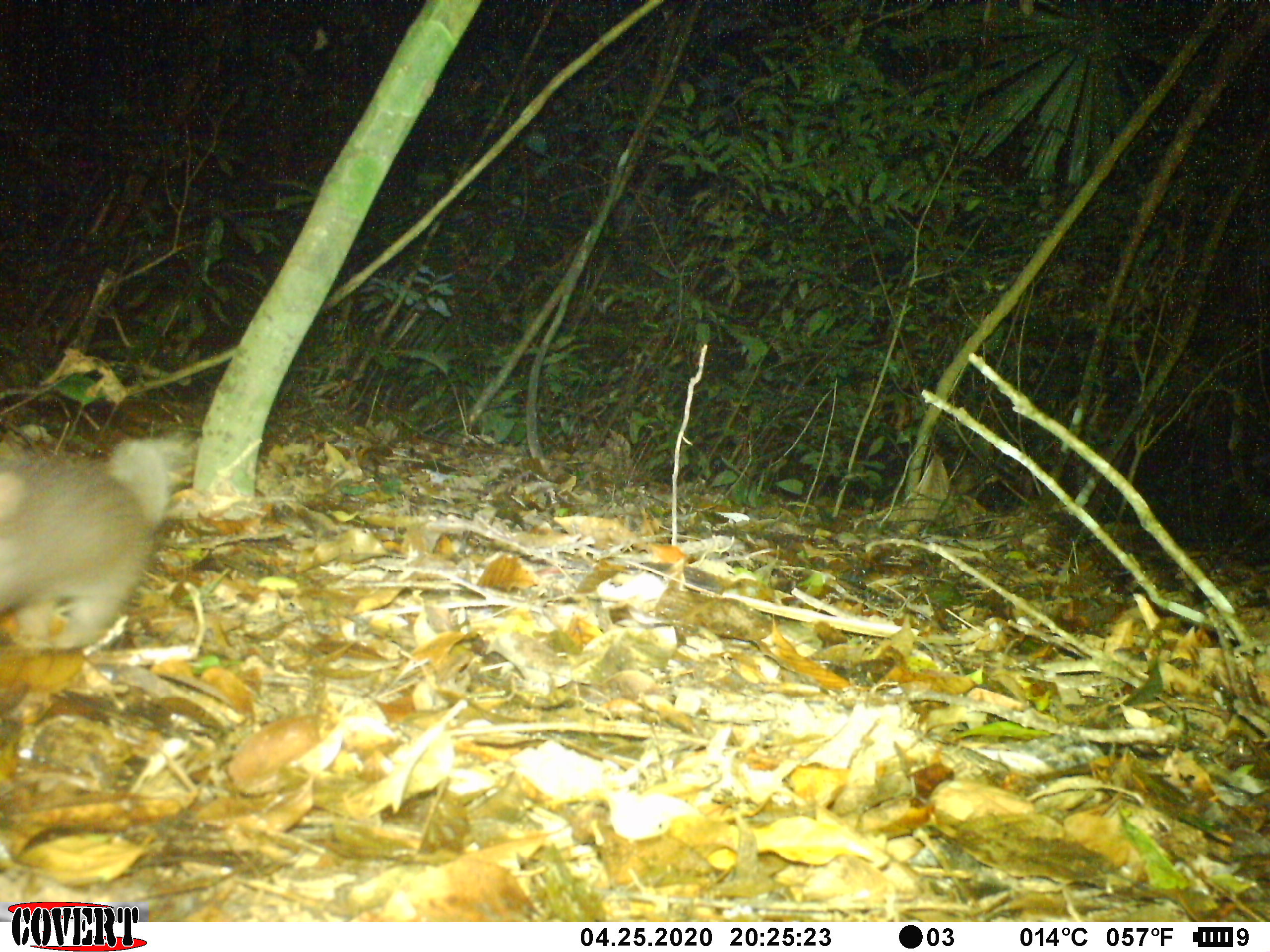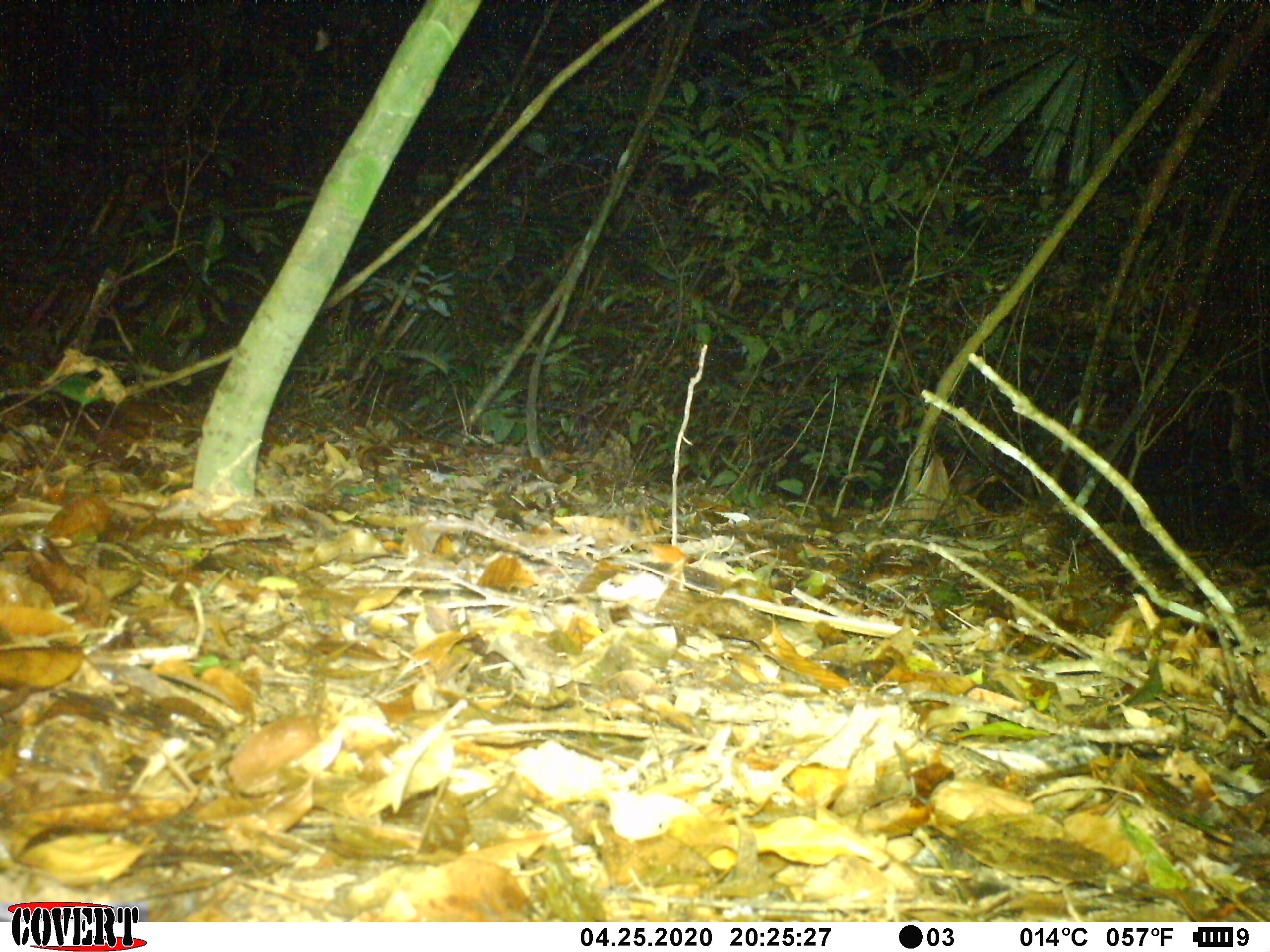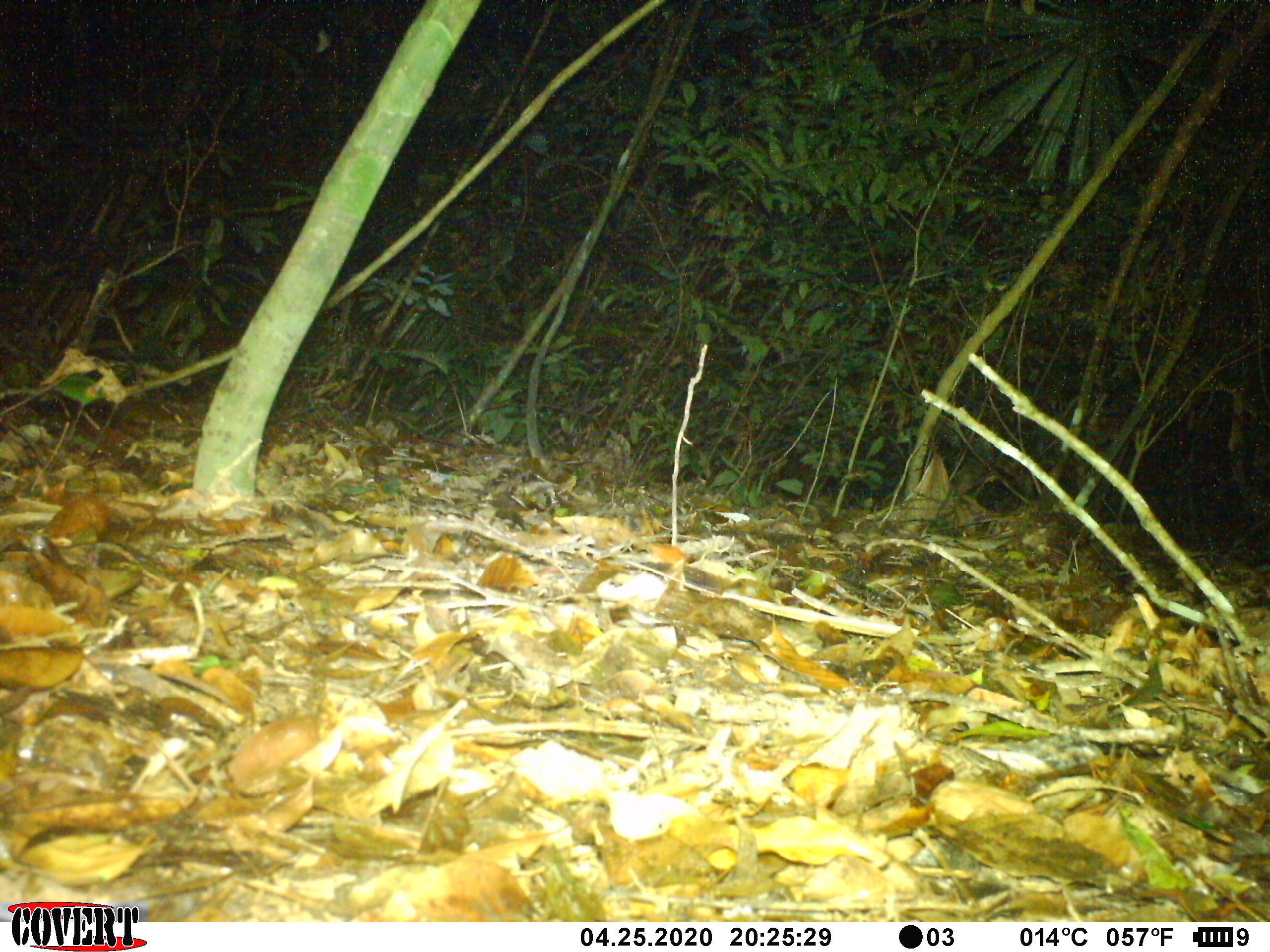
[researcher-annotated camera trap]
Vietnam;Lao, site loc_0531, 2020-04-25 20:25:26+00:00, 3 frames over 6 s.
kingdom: Animalia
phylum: Chordata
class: Mammalia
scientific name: Mammalia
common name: mammal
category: unidentified small mammal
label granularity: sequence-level